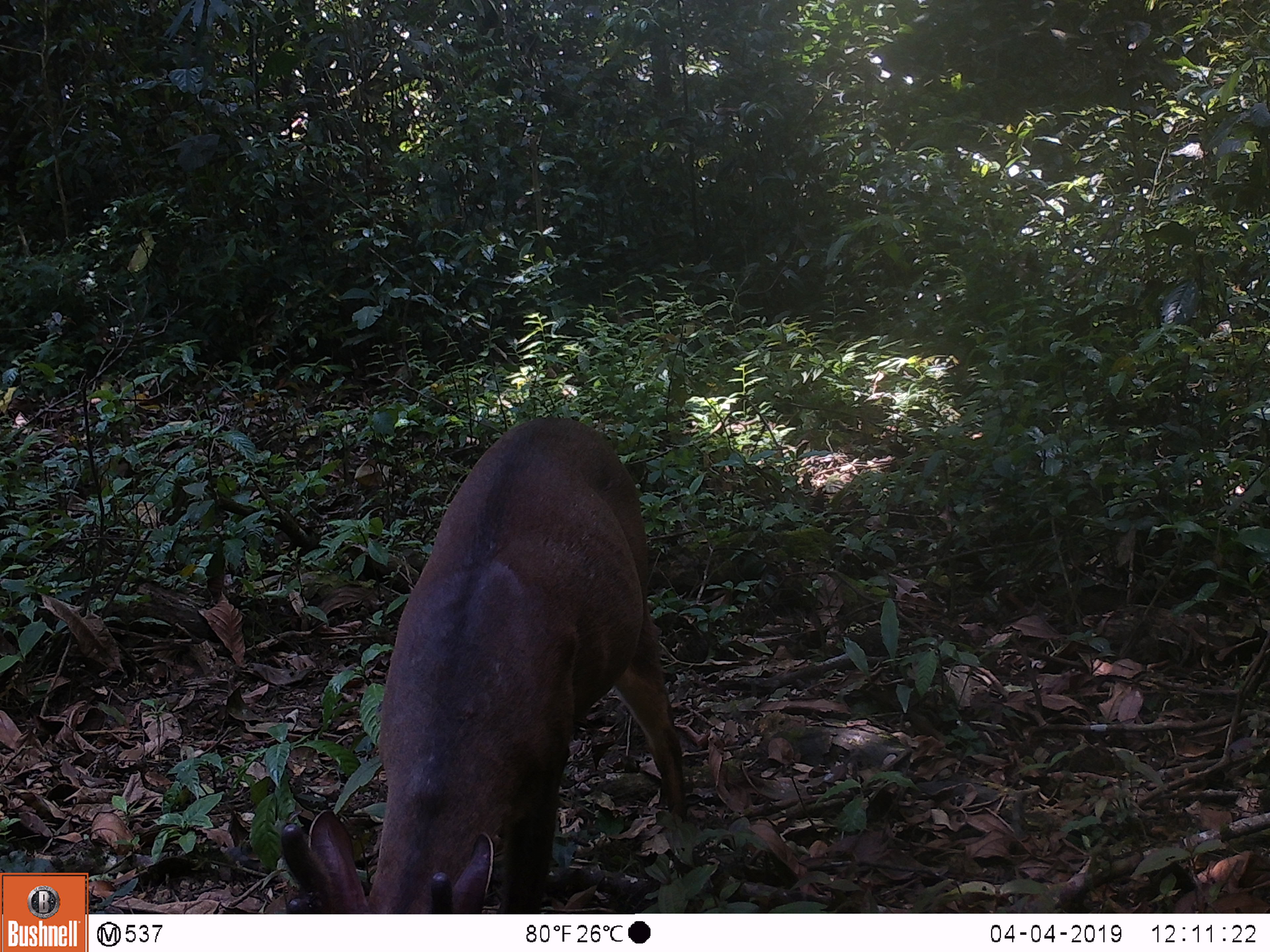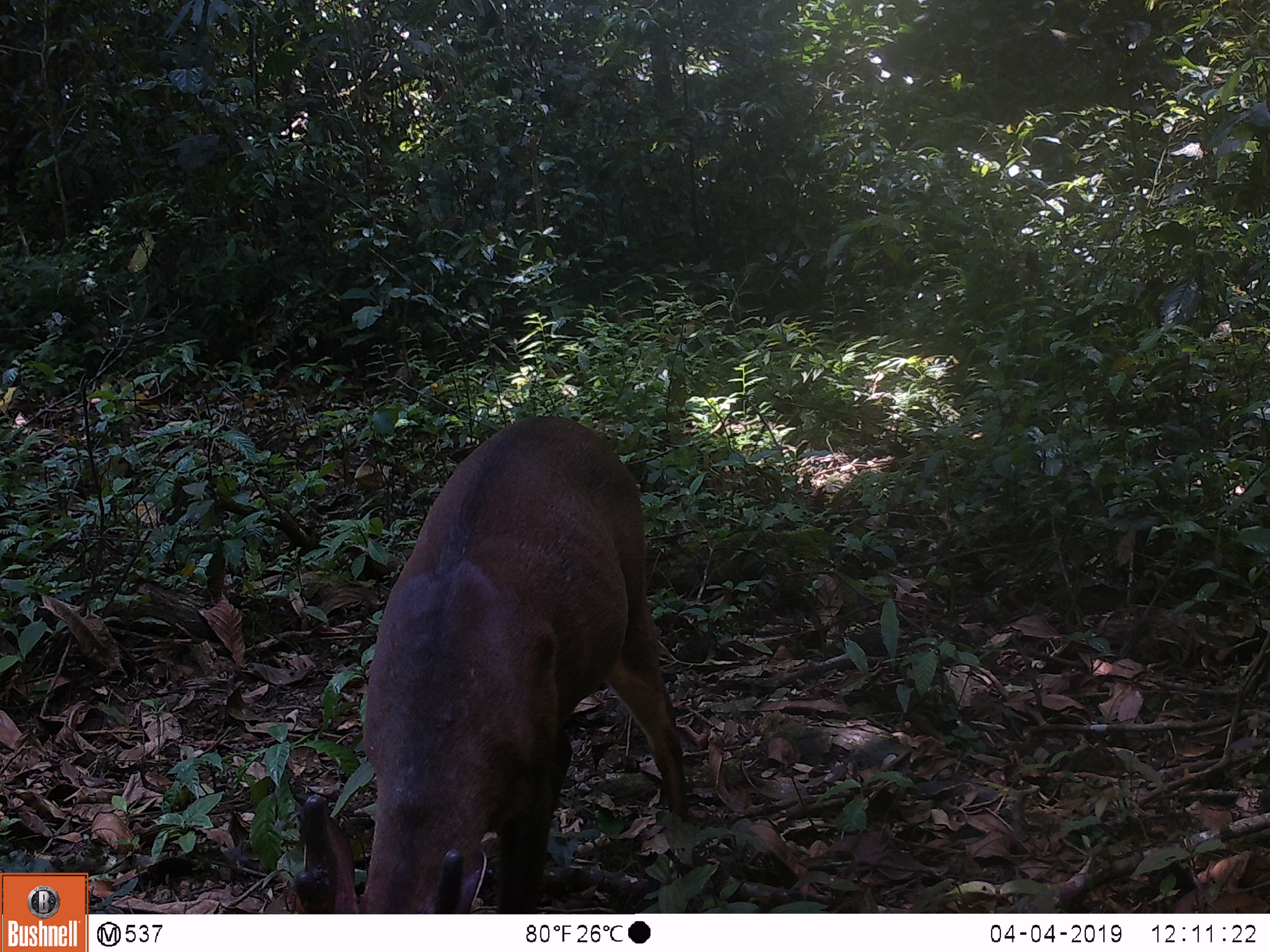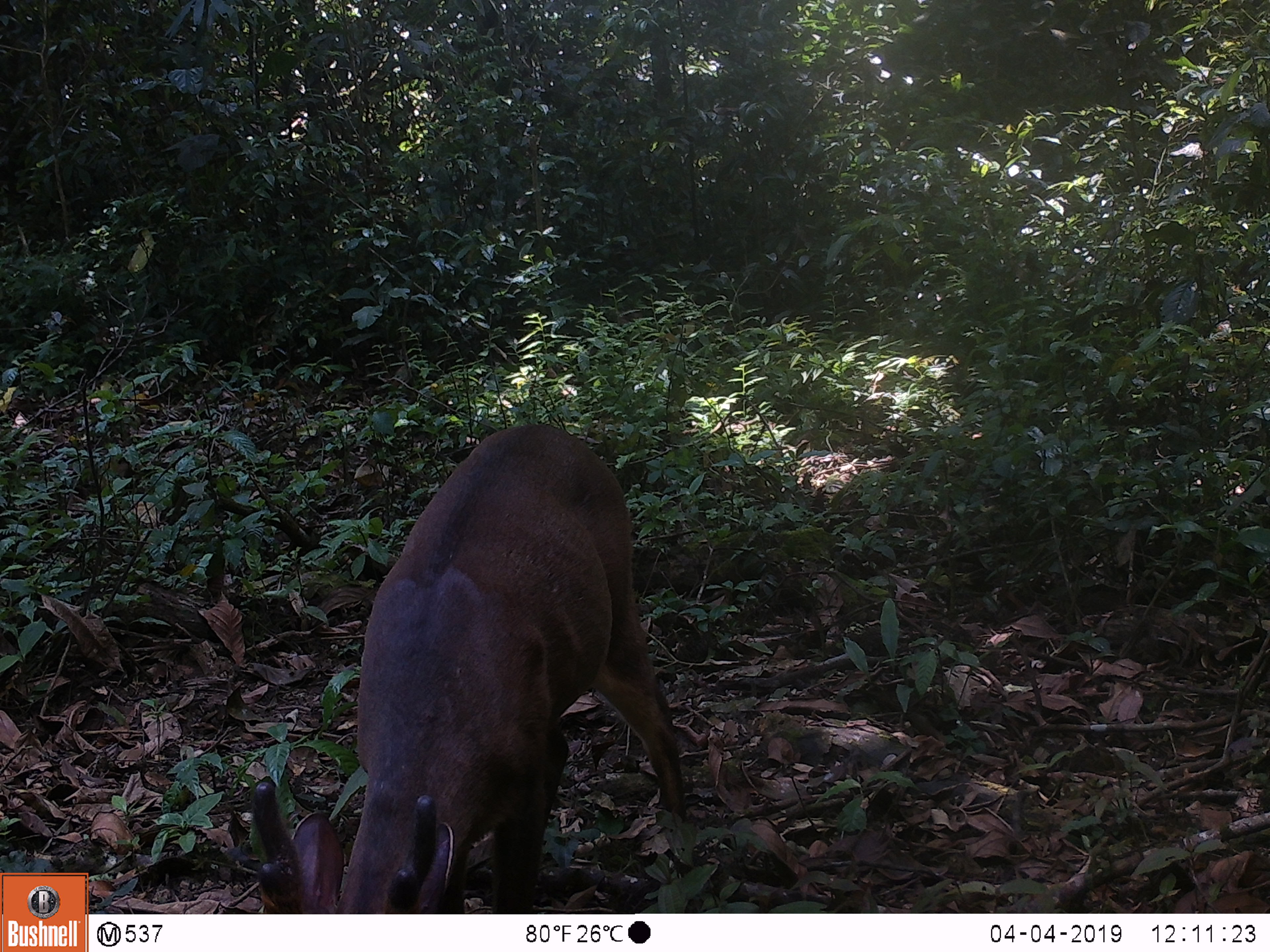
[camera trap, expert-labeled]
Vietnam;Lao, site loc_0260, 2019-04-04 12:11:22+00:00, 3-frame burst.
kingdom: Animalia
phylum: Chordata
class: Mammalia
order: Artiodactyla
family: Cervidae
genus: Muntiacus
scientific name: Muntiacus vuquangensis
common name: large-antlered muntjac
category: large antlered muntjac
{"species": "large antlered muntjac (large-antlered muntjac) (Muntiacus vuquangensis)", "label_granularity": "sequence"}